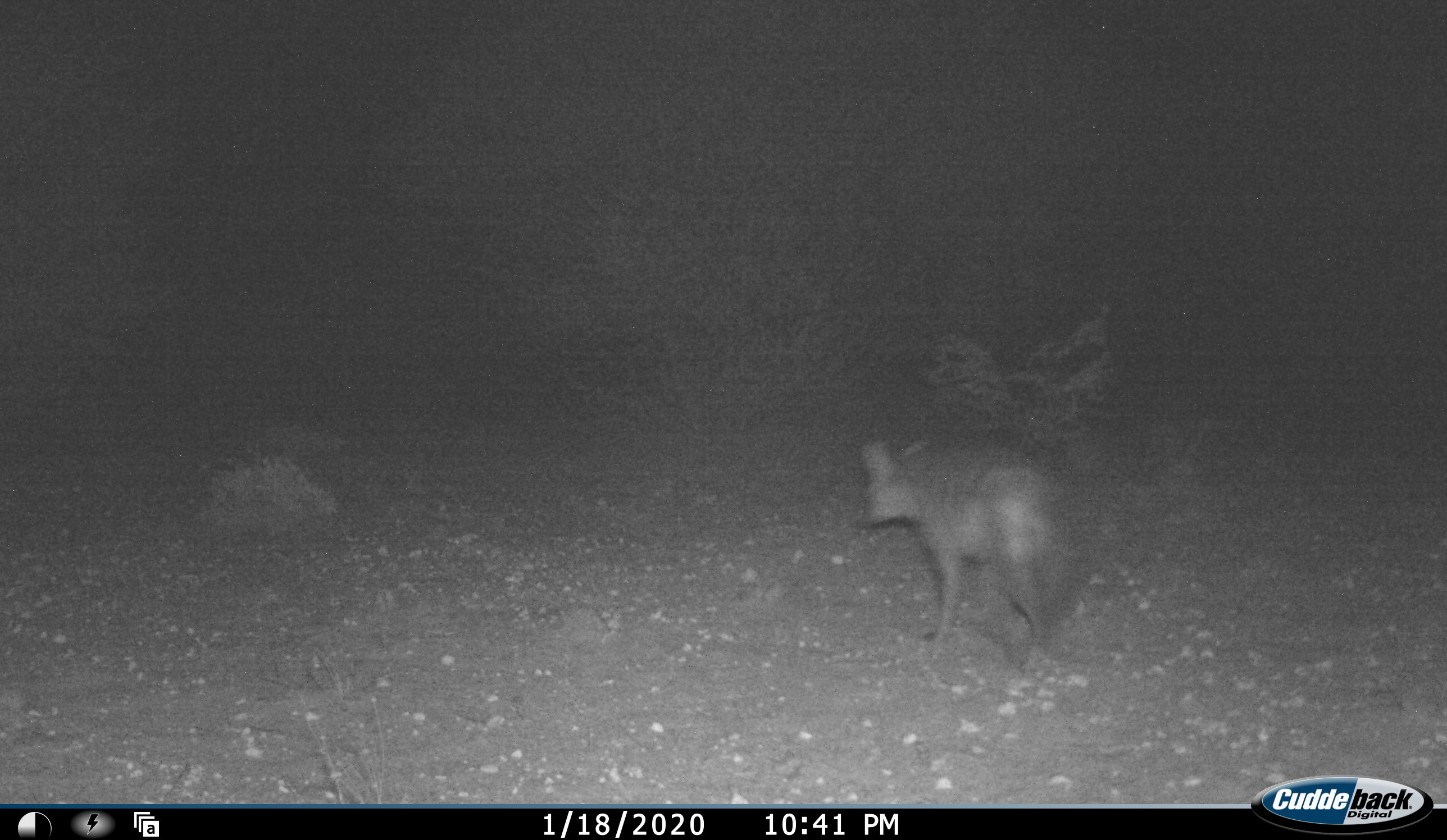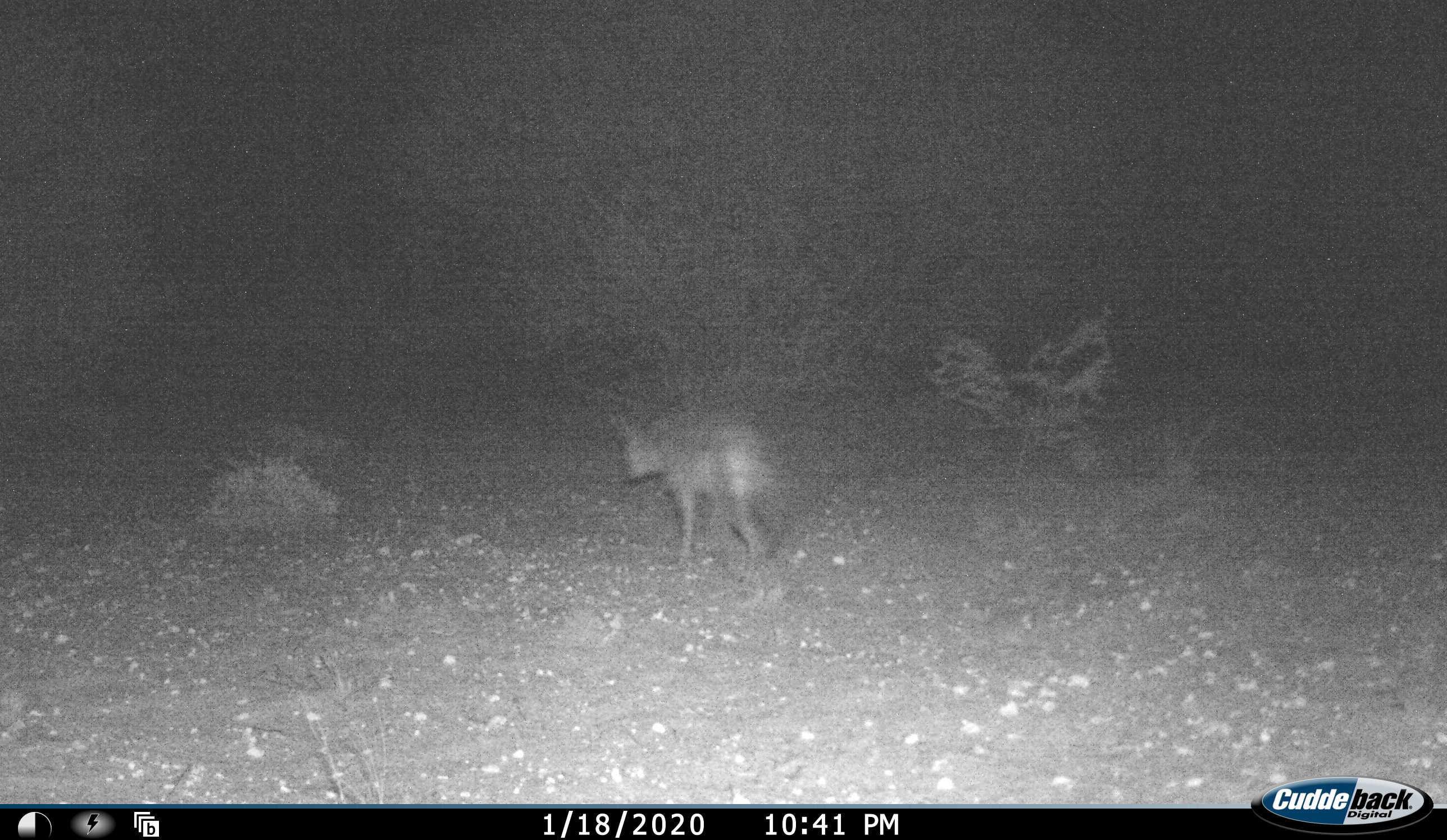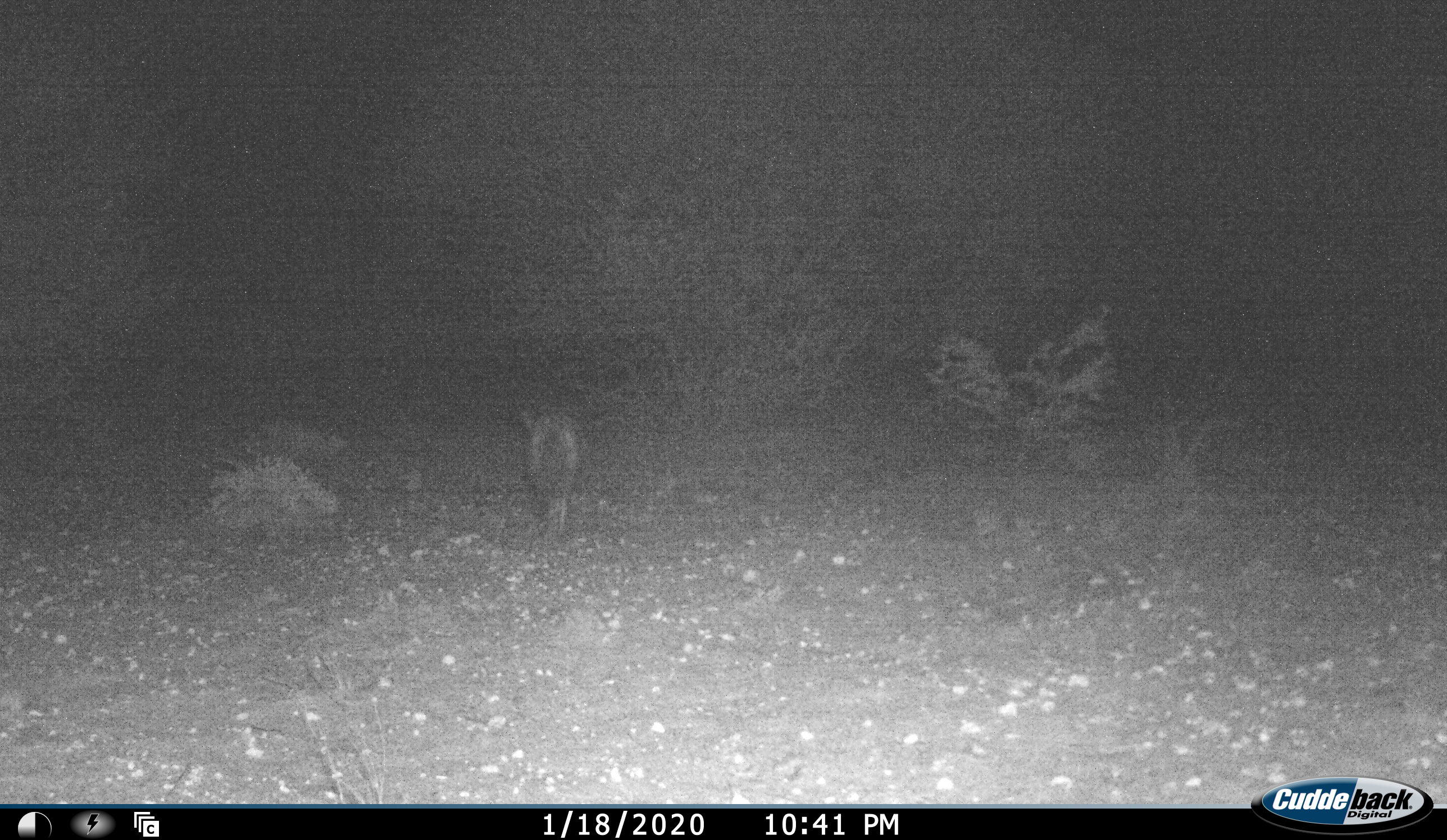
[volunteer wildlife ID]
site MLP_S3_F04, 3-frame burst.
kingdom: Animalia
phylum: Chordata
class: Mammalia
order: Carnivora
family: Hyaenidae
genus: Parahyaena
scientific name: Parahyaena brunnea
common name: brown hyena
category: hyenabrown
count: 1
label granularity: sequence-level